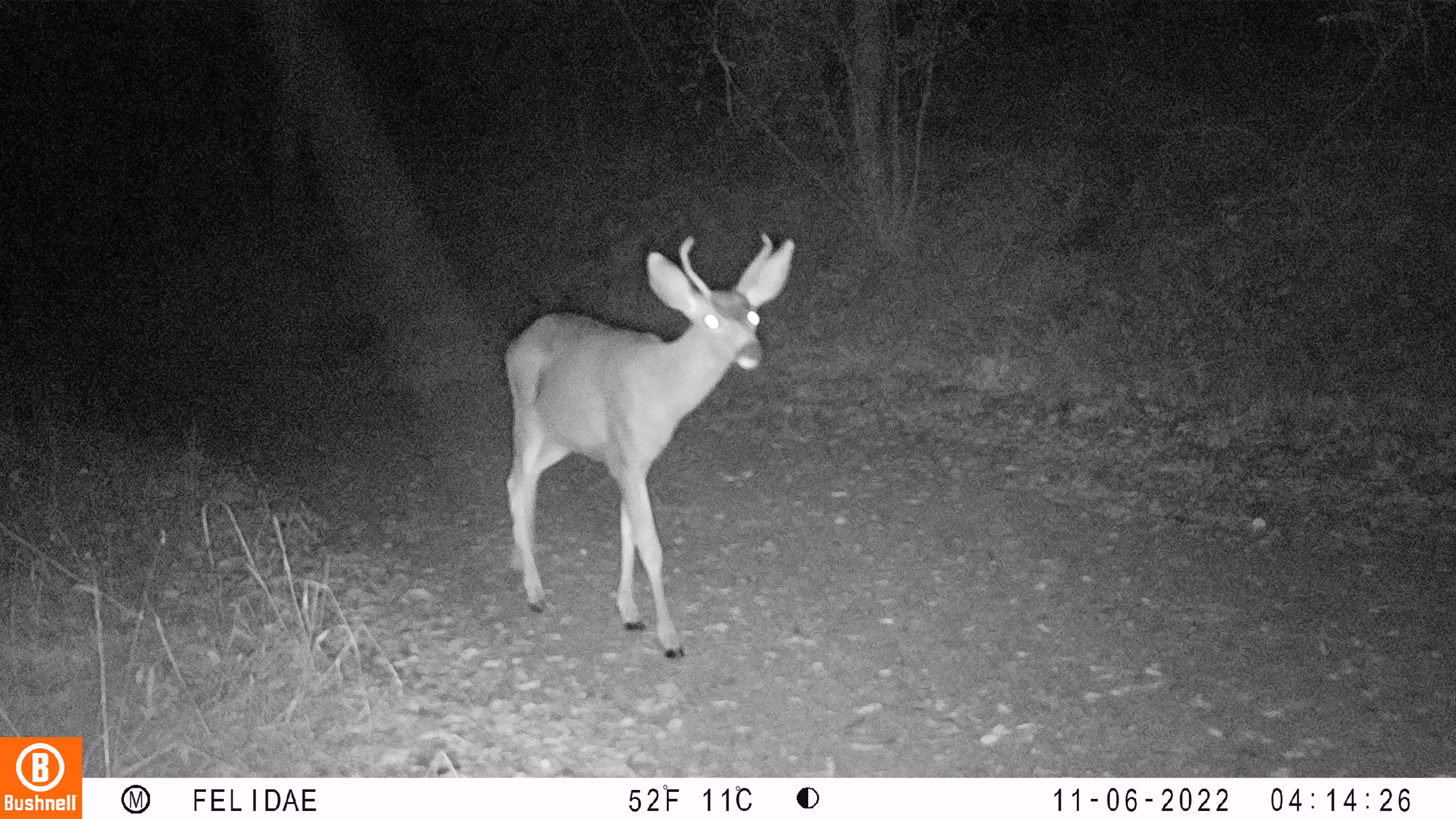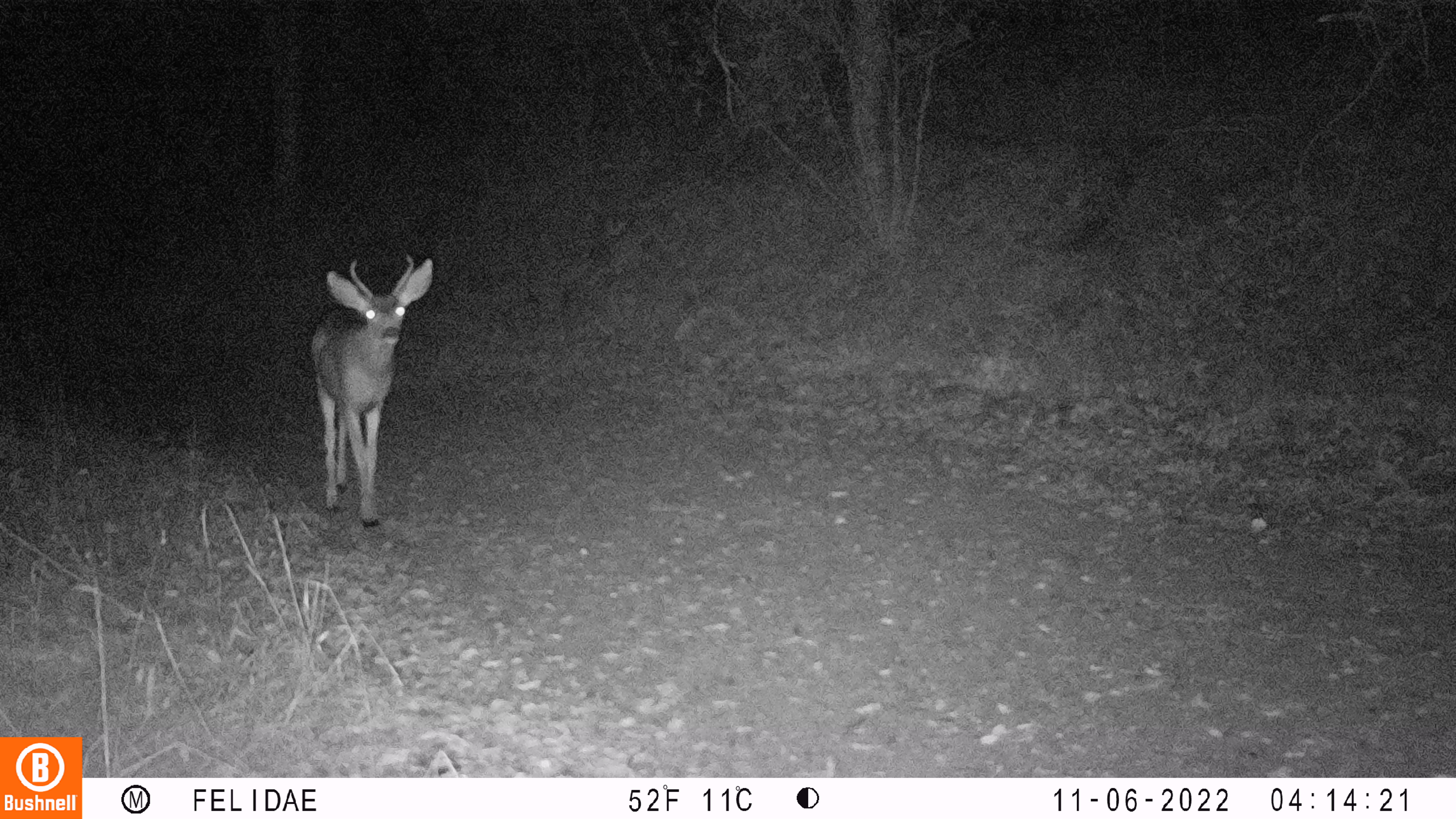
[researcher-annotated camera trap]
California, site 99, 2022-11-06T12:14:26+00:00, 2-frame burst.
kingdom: Animalia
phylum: Chordata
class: Mammalia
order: Artiodactyla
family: Cervidae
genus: Odocoileus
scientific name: Odocoileus hemionus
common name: mule deer